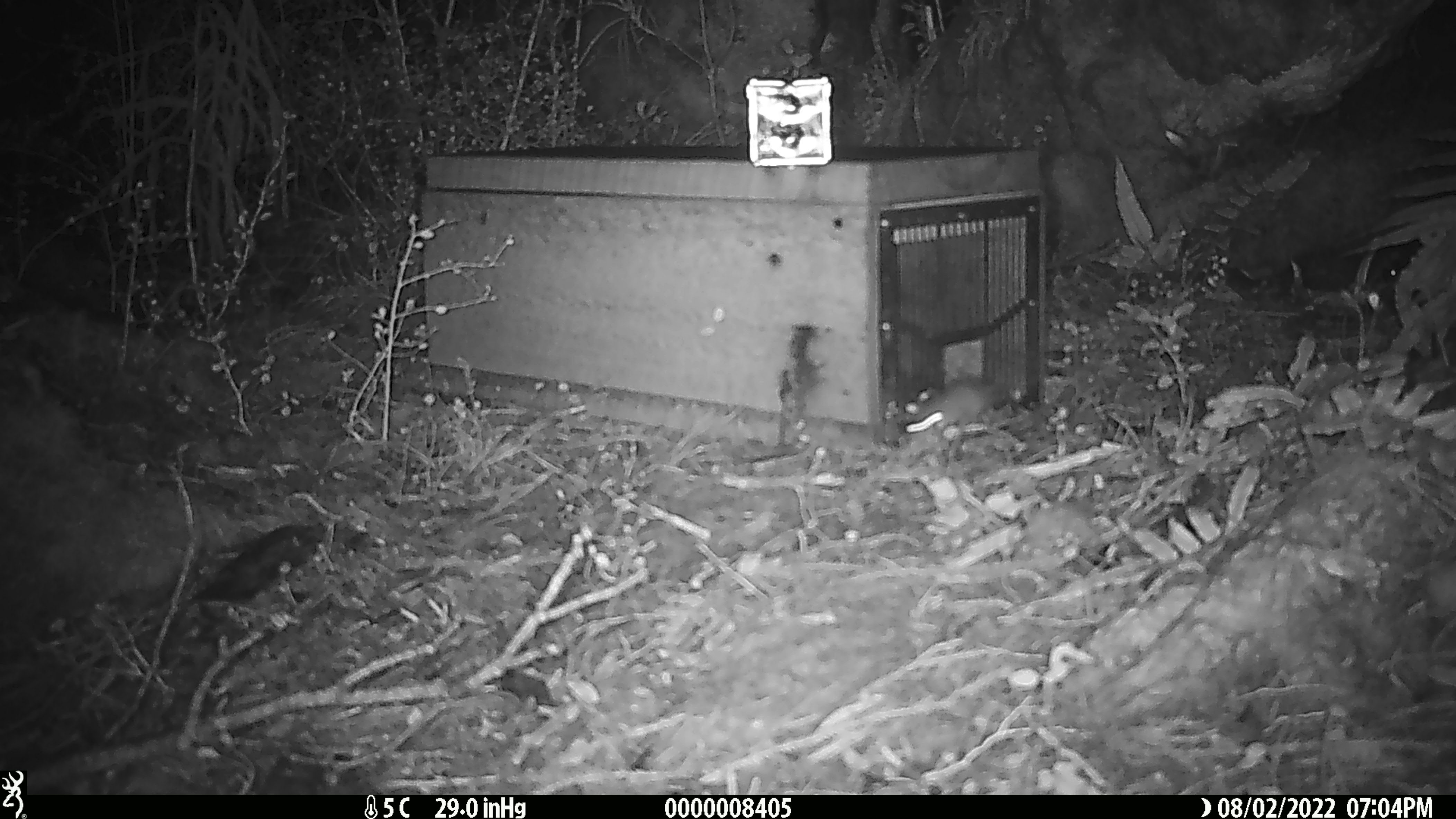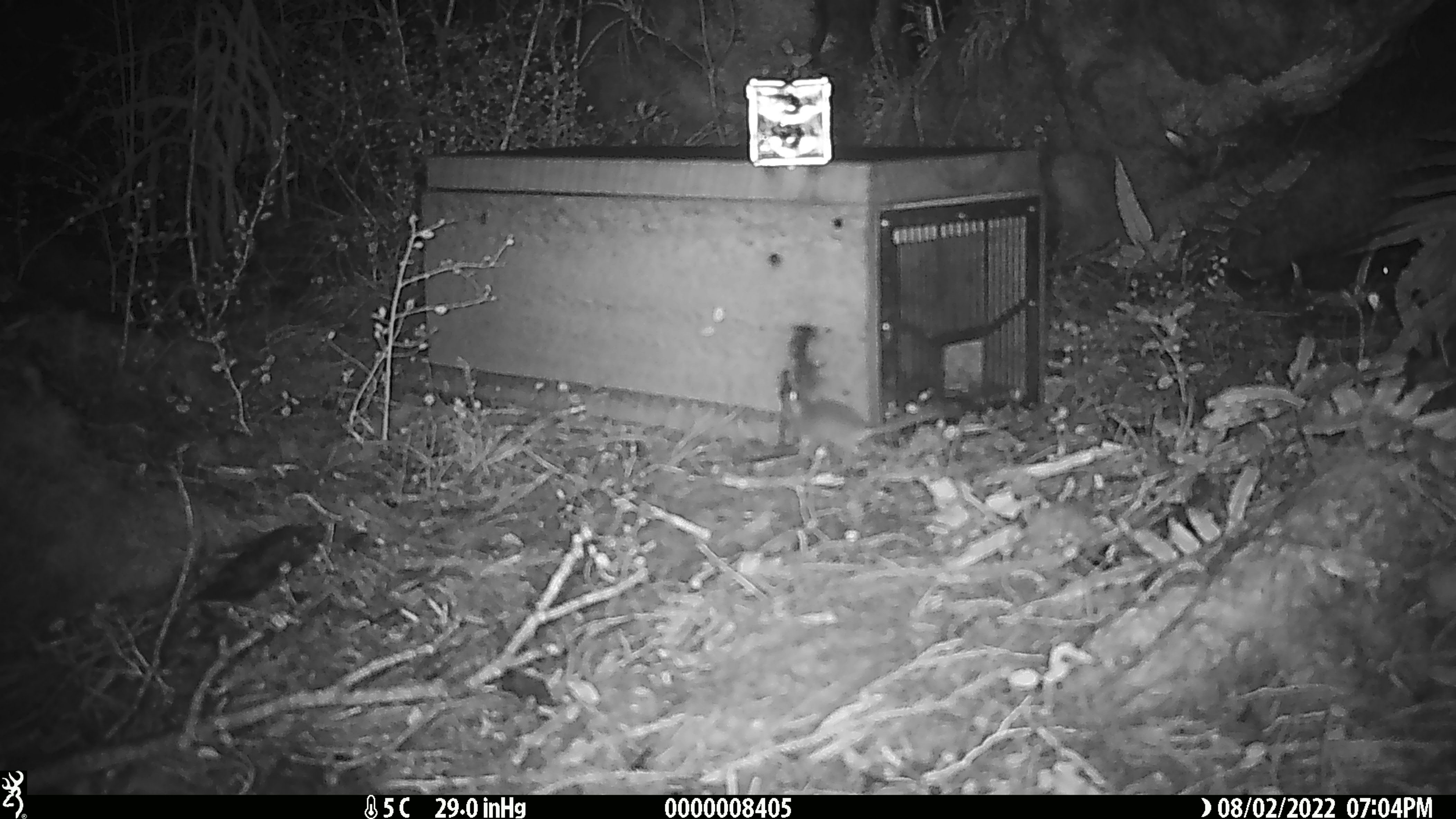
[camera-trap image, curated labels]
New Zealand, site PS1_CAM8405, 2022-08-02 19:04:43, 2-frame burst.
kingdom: Animalia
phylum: Chordata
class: Mammalia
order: Rodentia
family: Muridae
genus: Mus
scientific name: Mus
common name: mouse